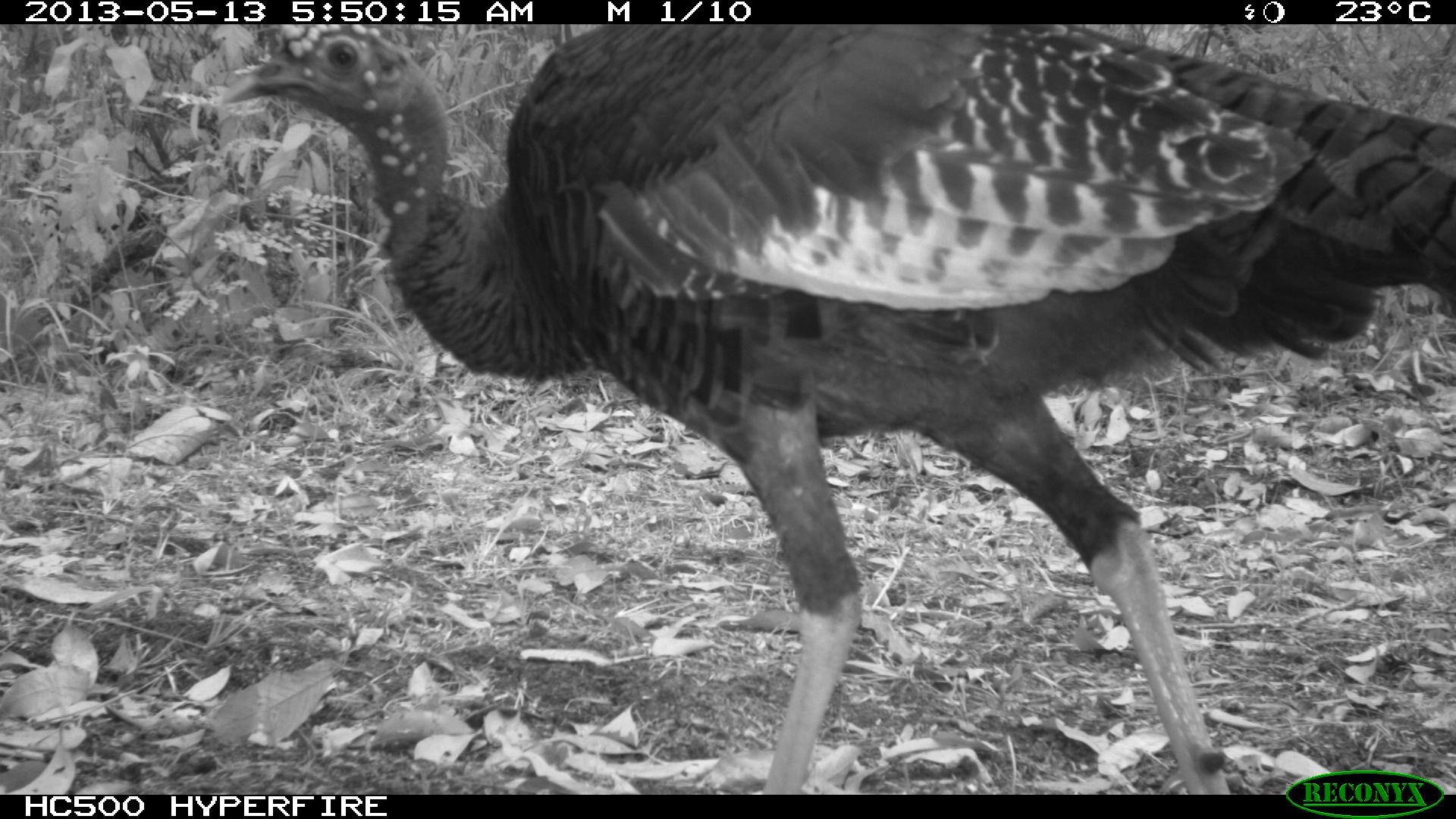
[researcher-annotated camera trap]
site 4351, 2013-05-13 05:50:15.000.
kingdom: Animalia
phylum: Chordata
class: Aves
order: Galliformes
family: Phasianidae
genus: Meleagris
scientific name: Meleagris ocellata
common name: ocellated turkey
Meleagris ocellata (ocellated turkey), count 1.